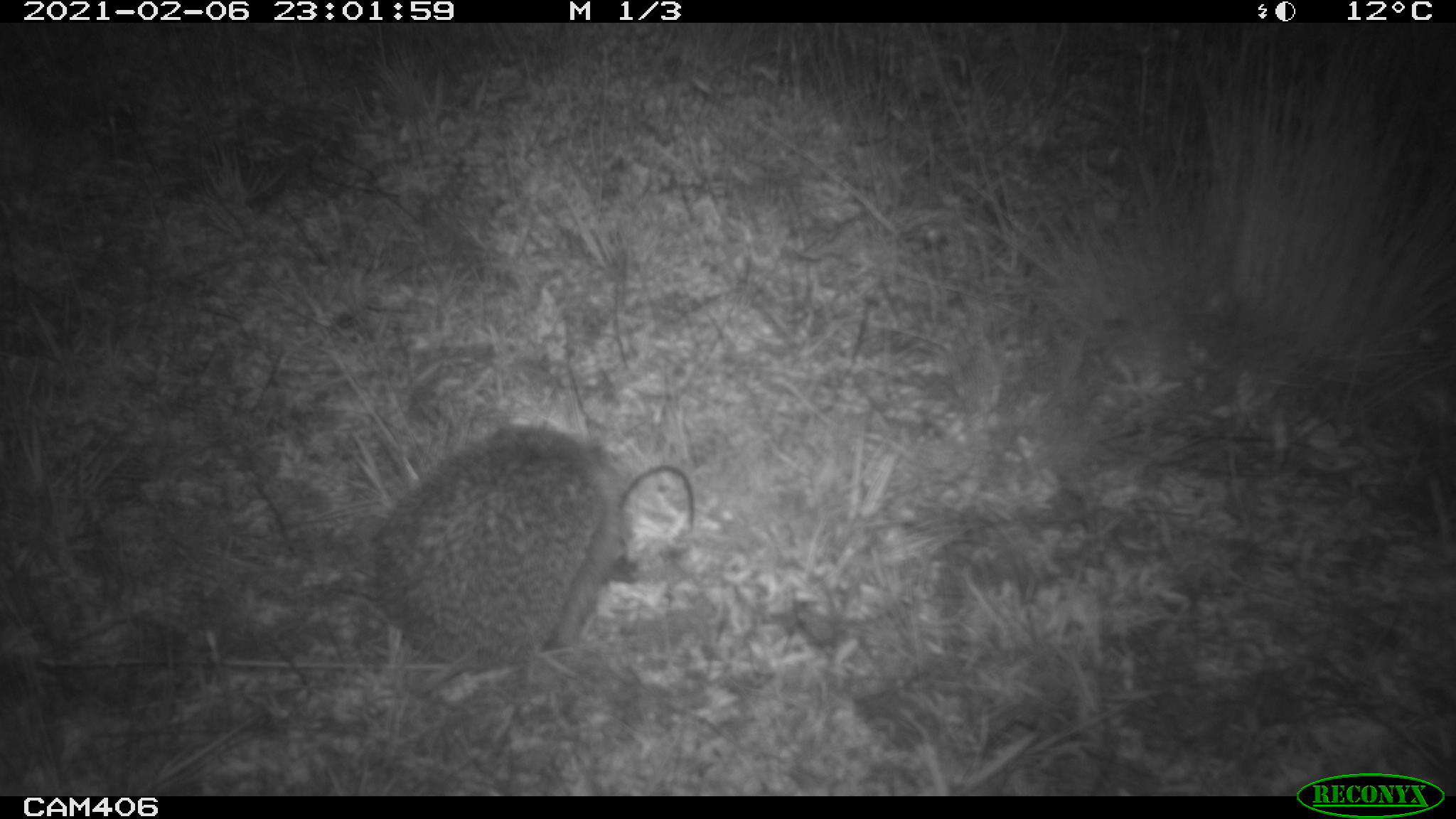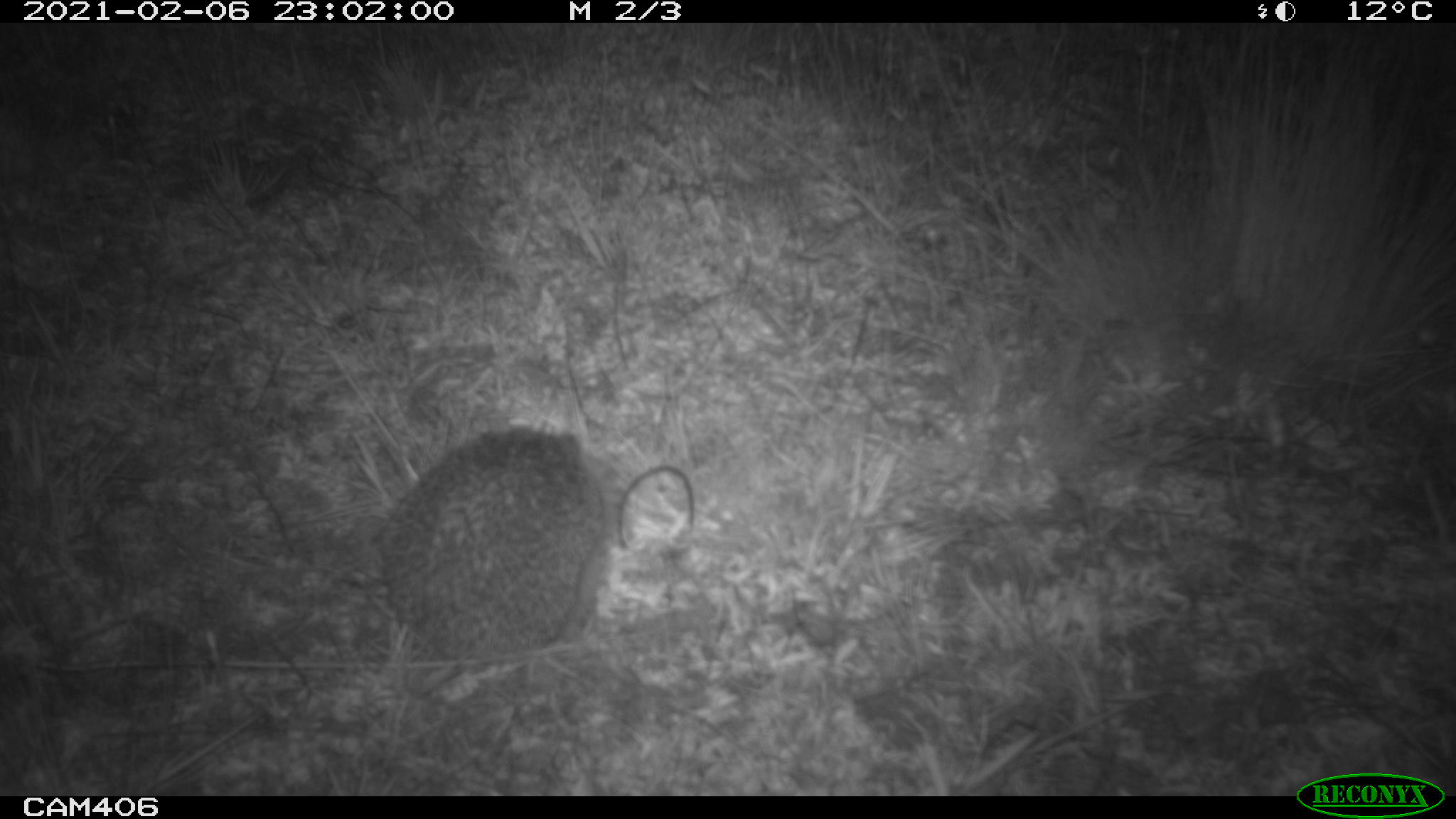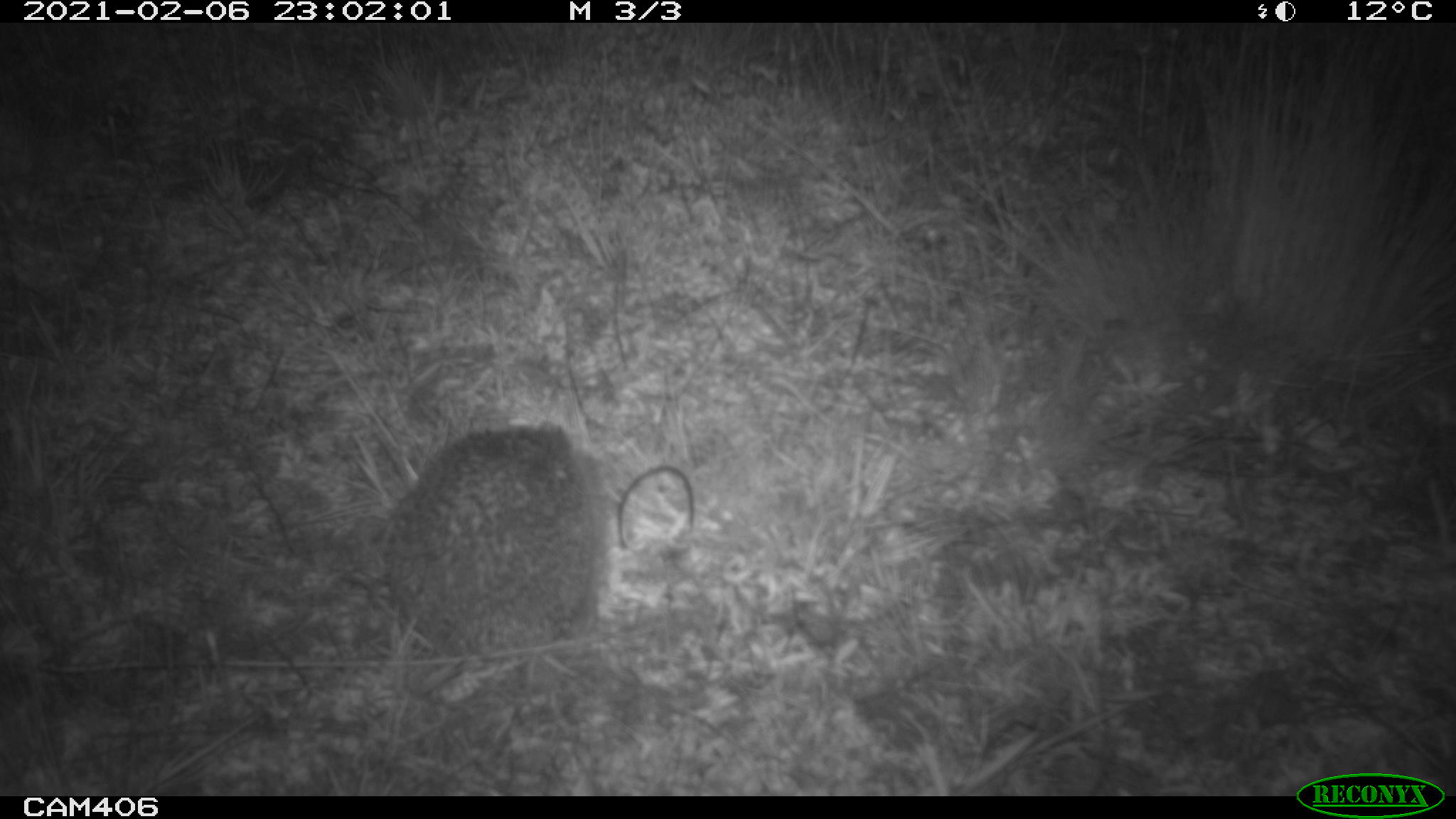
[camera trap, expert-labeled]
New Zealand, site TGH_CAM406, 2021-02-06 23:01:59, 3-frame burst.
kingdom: Animalia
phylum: Chordata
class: Mammalia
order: Eulipotyphla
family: Erinaceidae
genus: Erinaceus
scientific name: Erinaceus europaeus europaeus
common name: european hedgehog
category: hedgehog